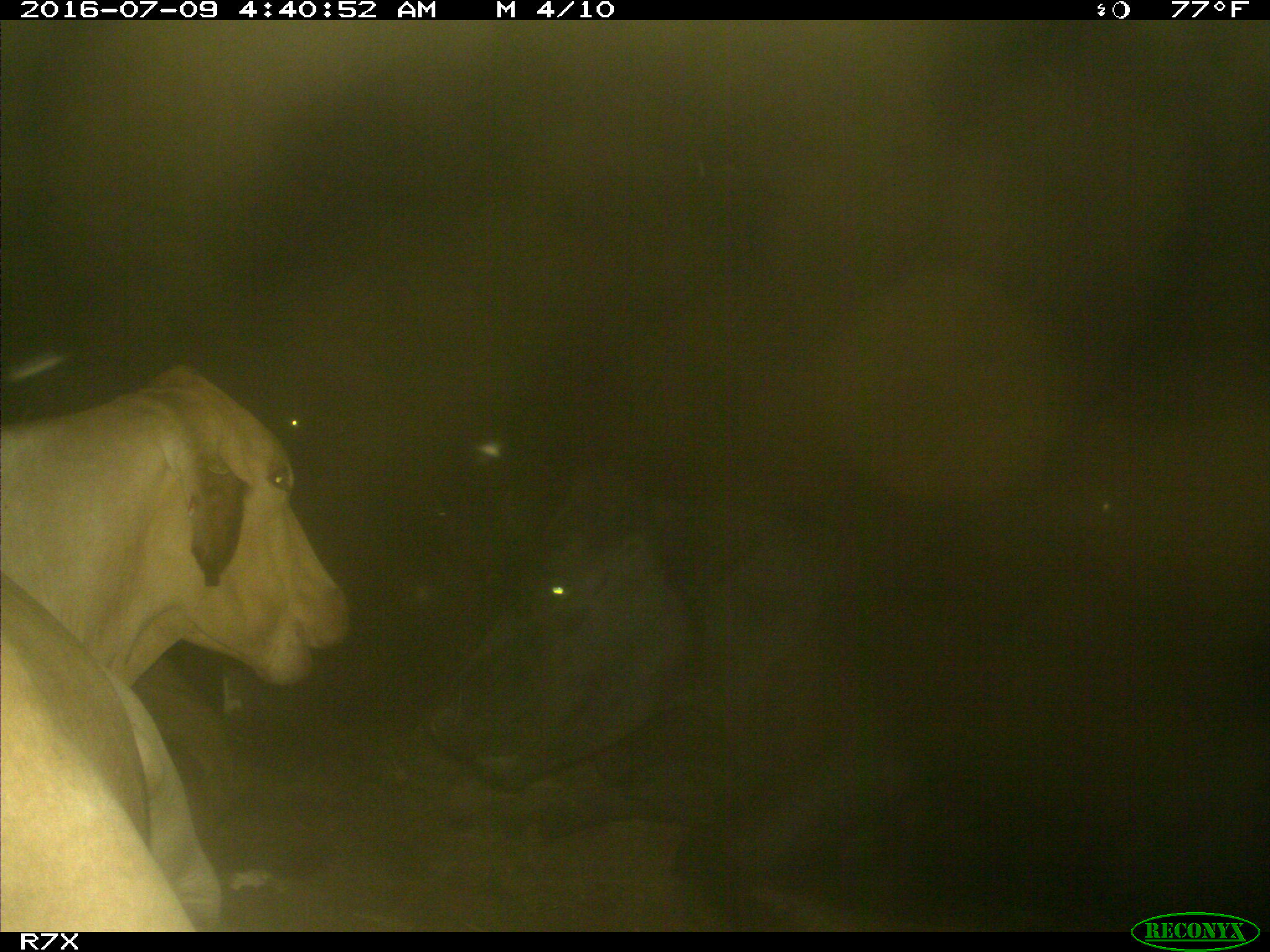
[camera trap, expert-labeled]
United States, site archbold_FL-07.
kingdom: Animalia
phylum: Chordata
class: Mammalia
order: Artiodactyla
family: Bovidae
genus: Bos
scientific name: Bos taurus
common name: domestic cow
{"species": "Bos taurus (domestic cow)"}